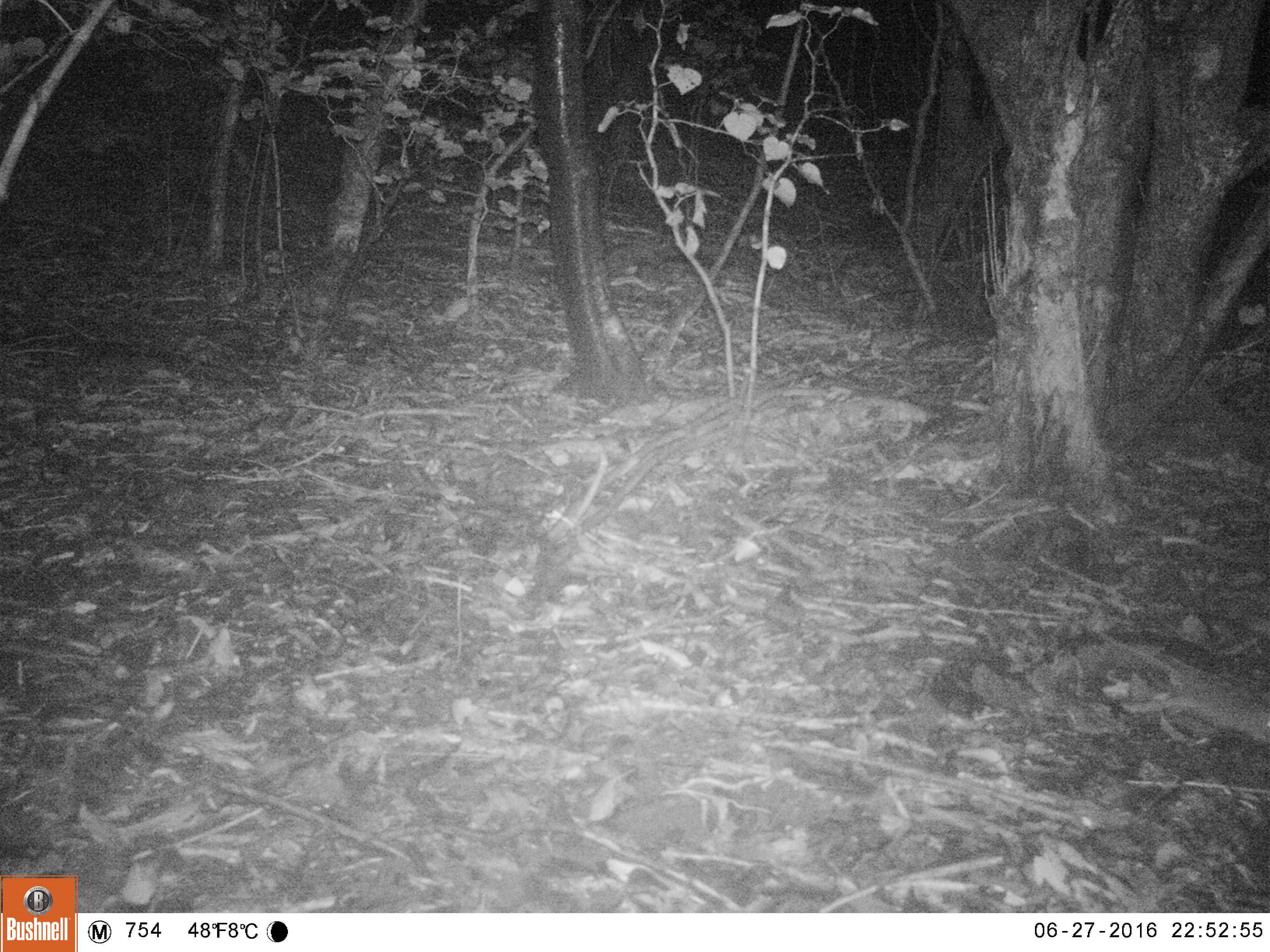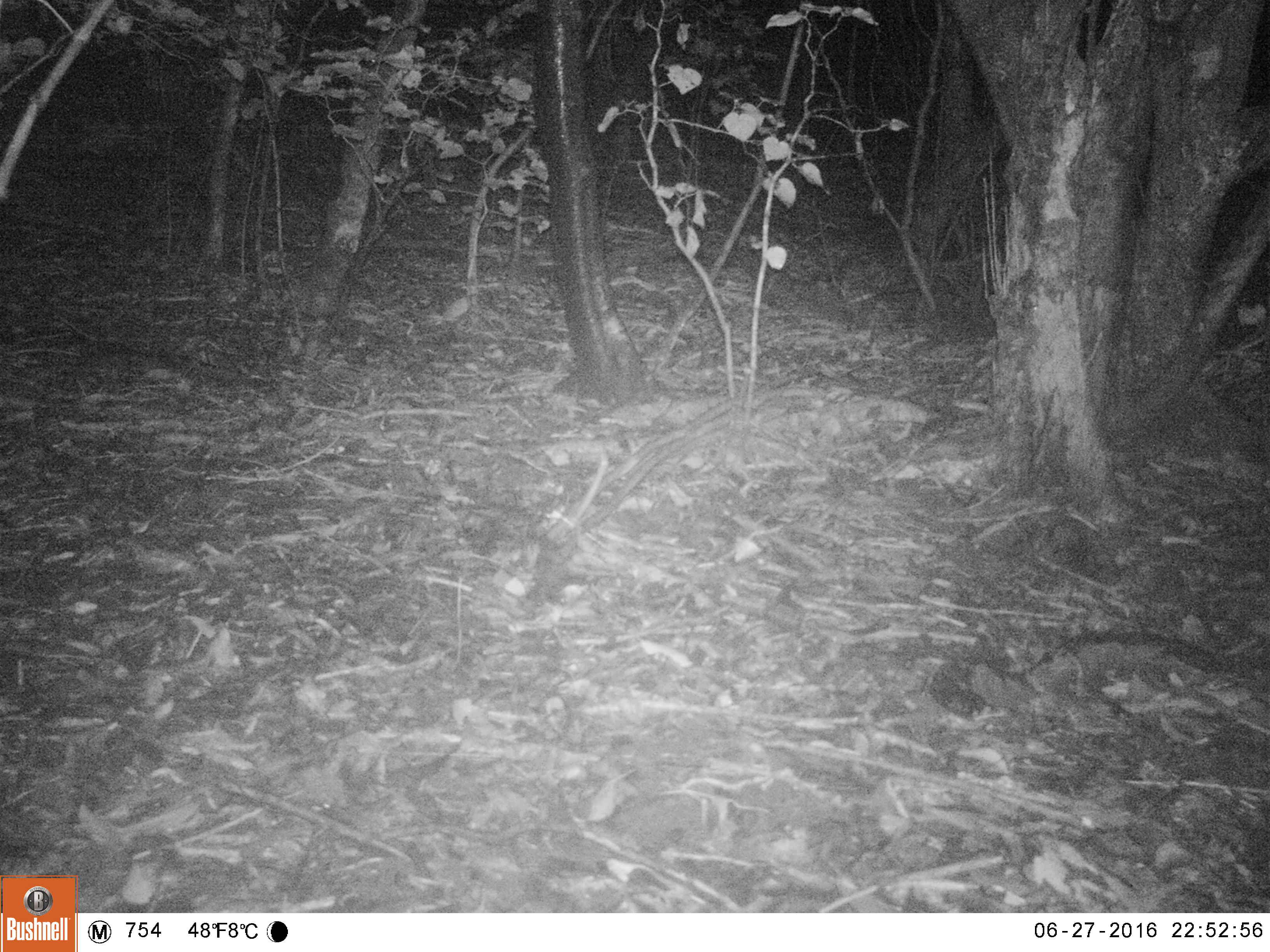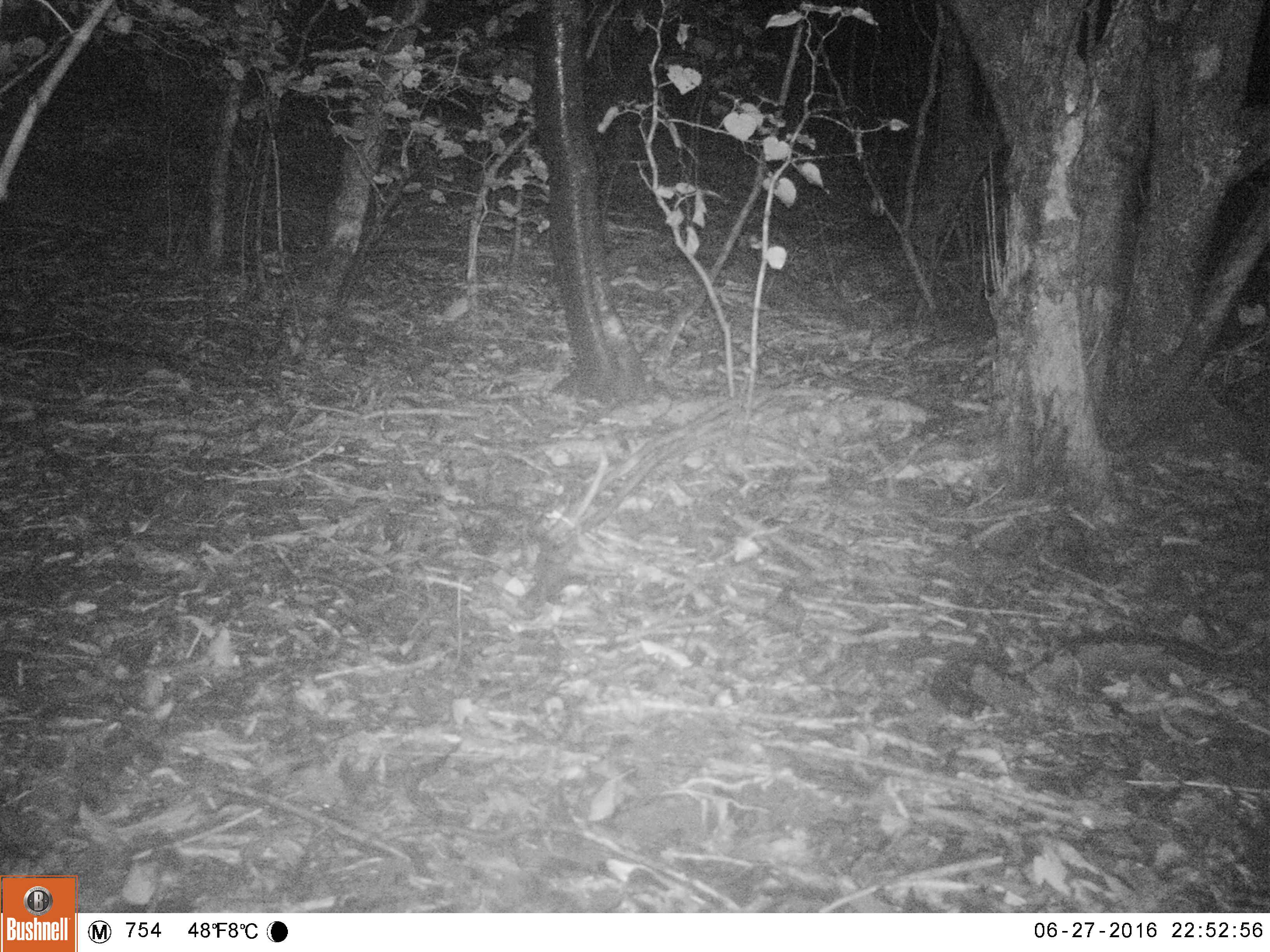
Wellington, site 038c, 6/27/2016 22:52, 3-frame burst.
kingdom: Animalia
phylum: Chordata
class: Mammalia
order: Rodentia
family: Muridae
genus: Rattus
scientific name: Rattus rattus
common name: ship rat